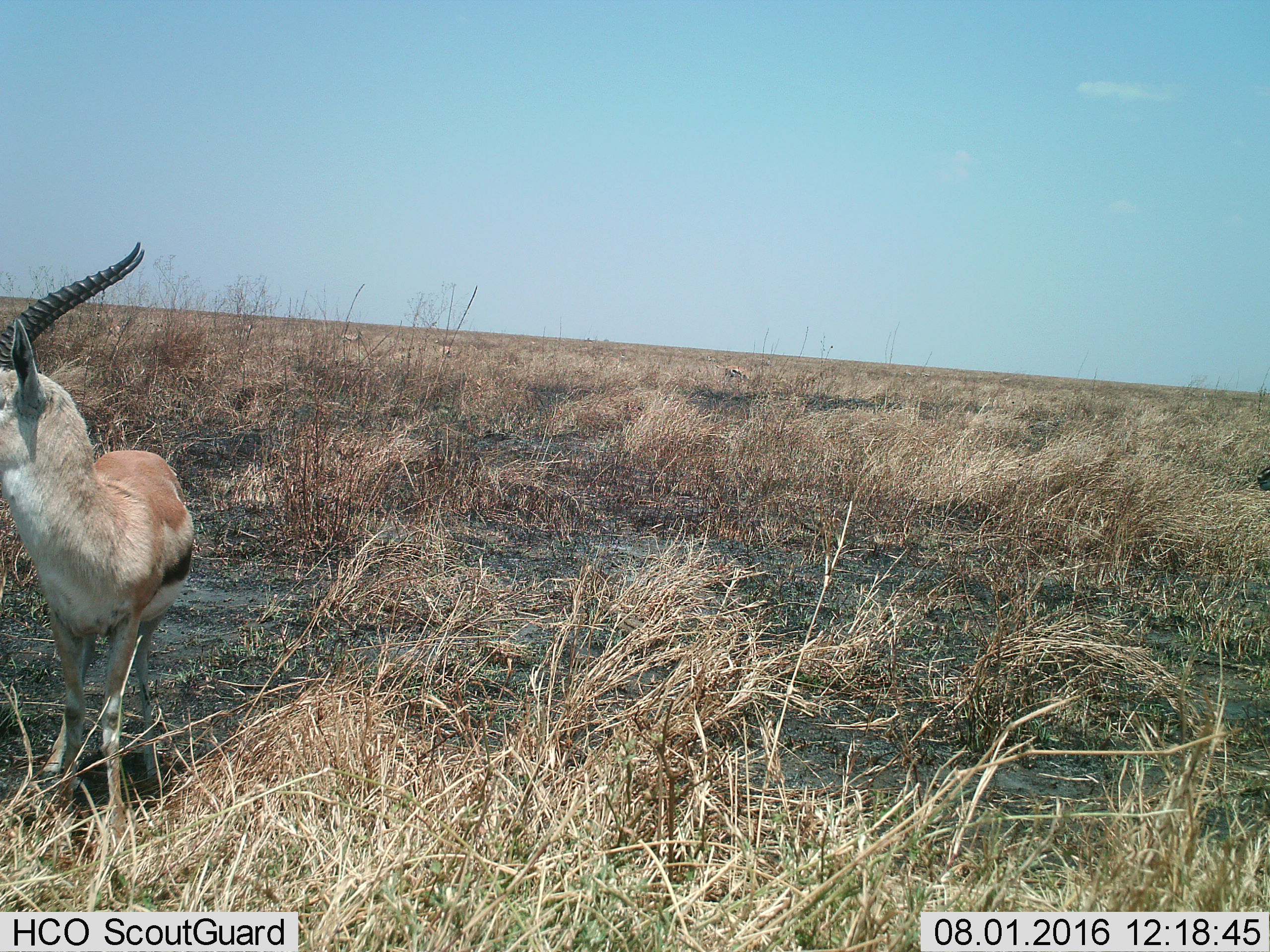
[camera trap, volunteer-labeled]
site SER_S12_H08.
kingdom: Animalia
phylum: Chordata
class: Mammalia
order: Artiodactyla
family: Bovidae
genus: Eudorcas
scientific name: Eudorcas thomsonii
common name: thomson's gazelle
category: gazellethomsons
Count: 2.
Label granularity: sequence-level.